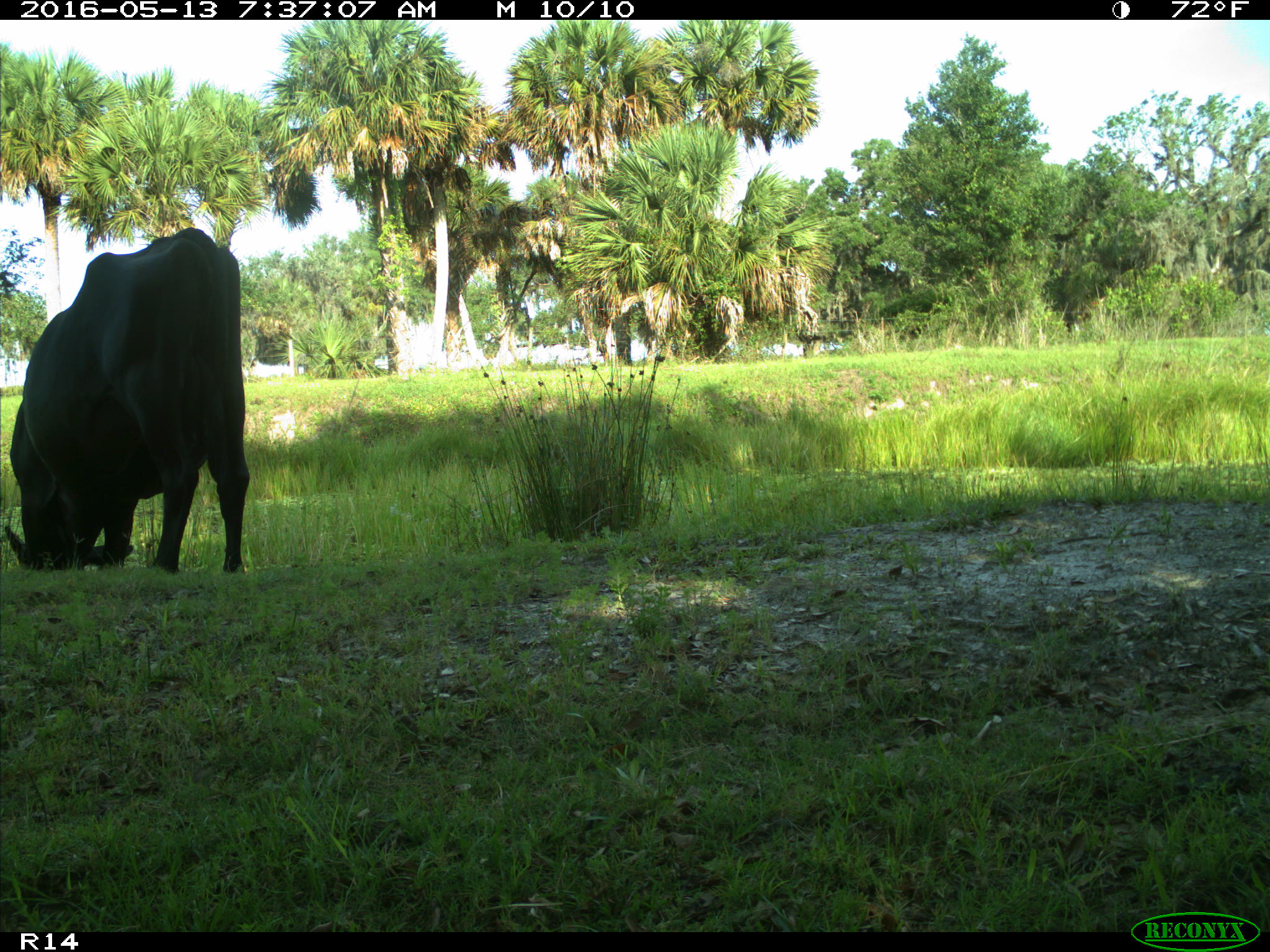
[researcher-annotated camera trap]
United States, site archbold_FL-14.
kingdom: Animalia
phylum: Chordata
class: Mammalia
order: Artiodactyla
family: Bovidae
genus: Bos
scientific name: Bos taurus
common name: domestic cow